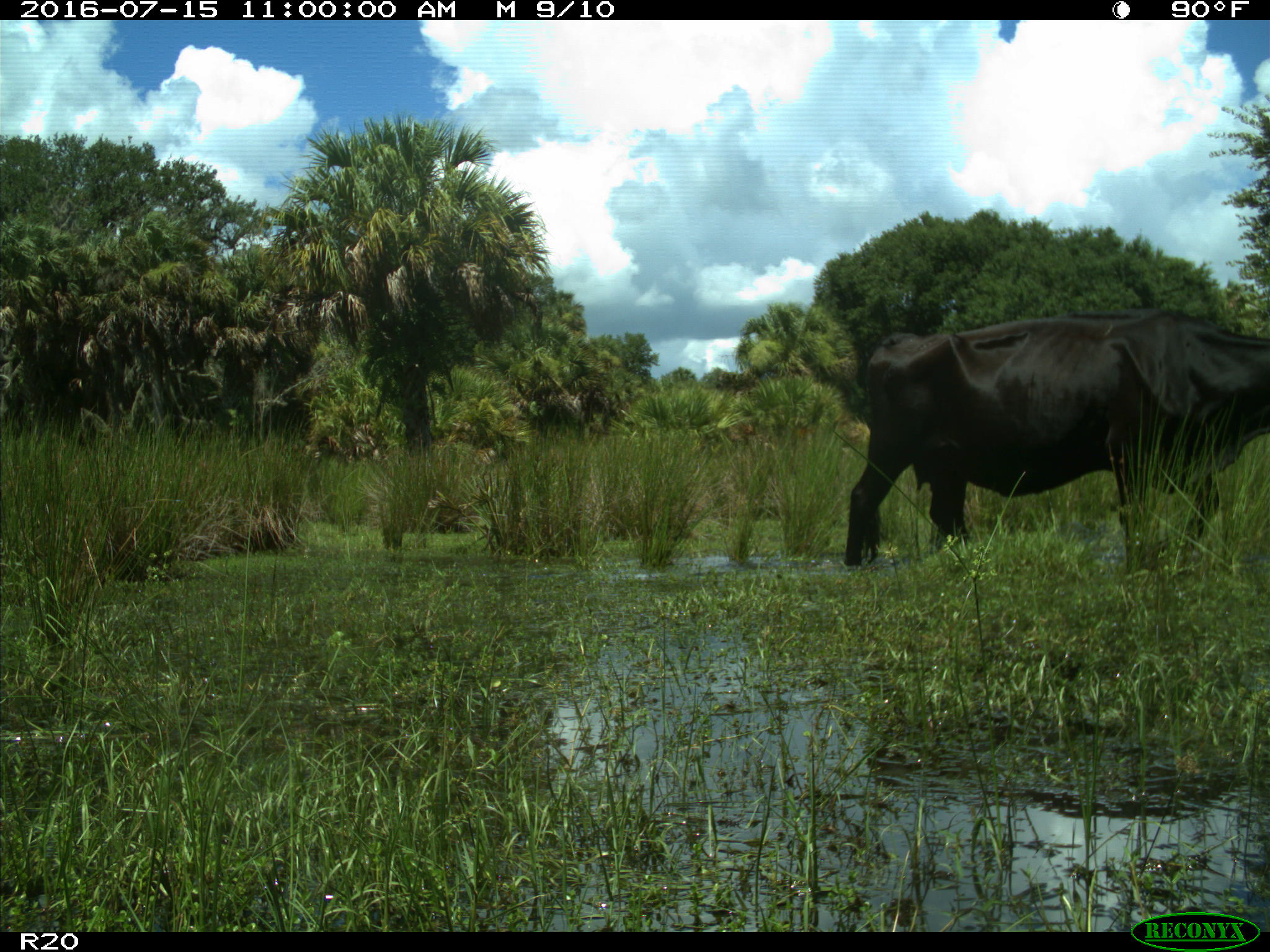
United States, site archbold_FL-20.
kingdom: Animalia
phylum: Chordata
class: Mammalia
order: Artiodactyla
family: Bovidae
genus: Bos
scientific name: Bos taurus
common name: domestic cow